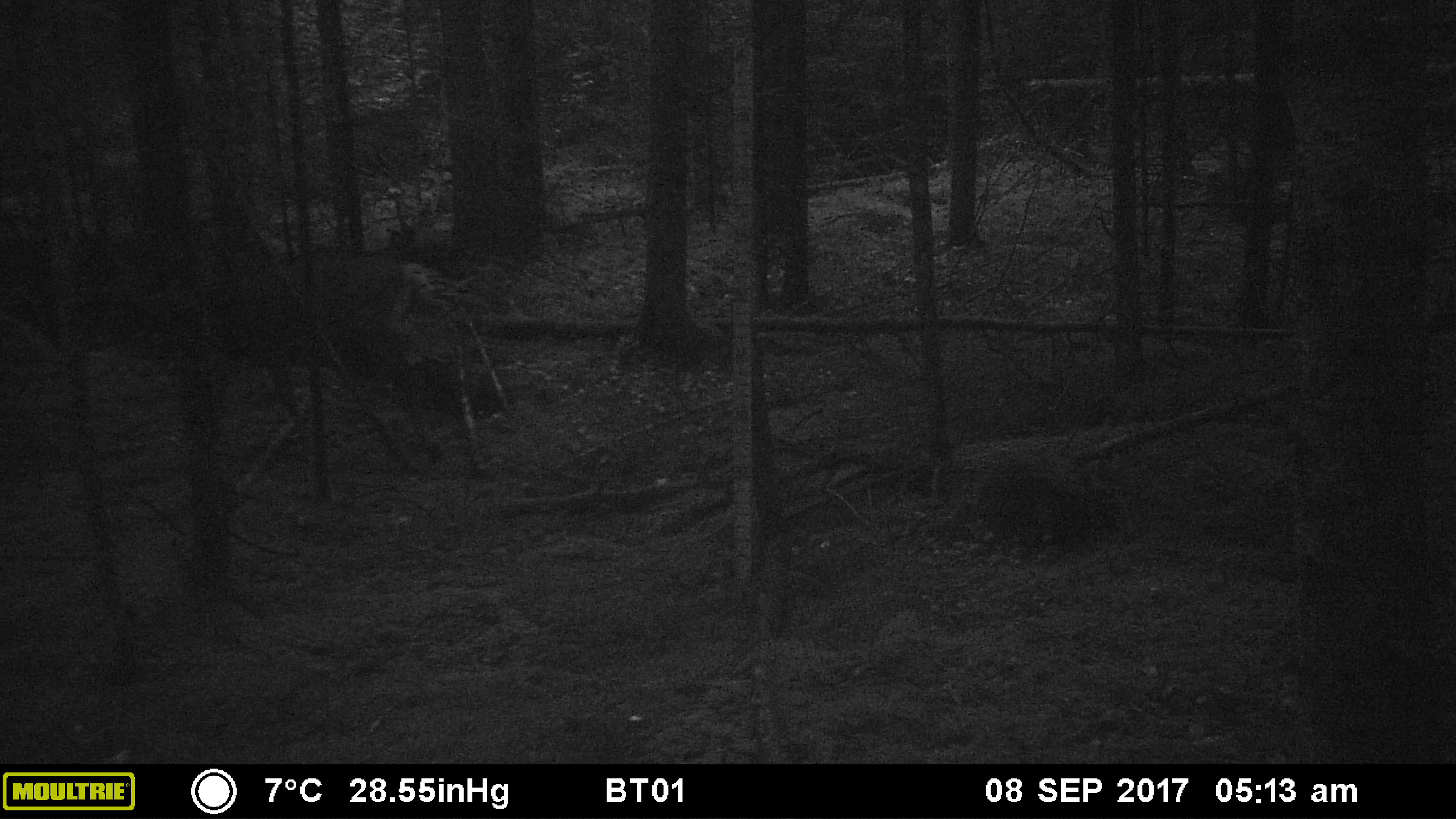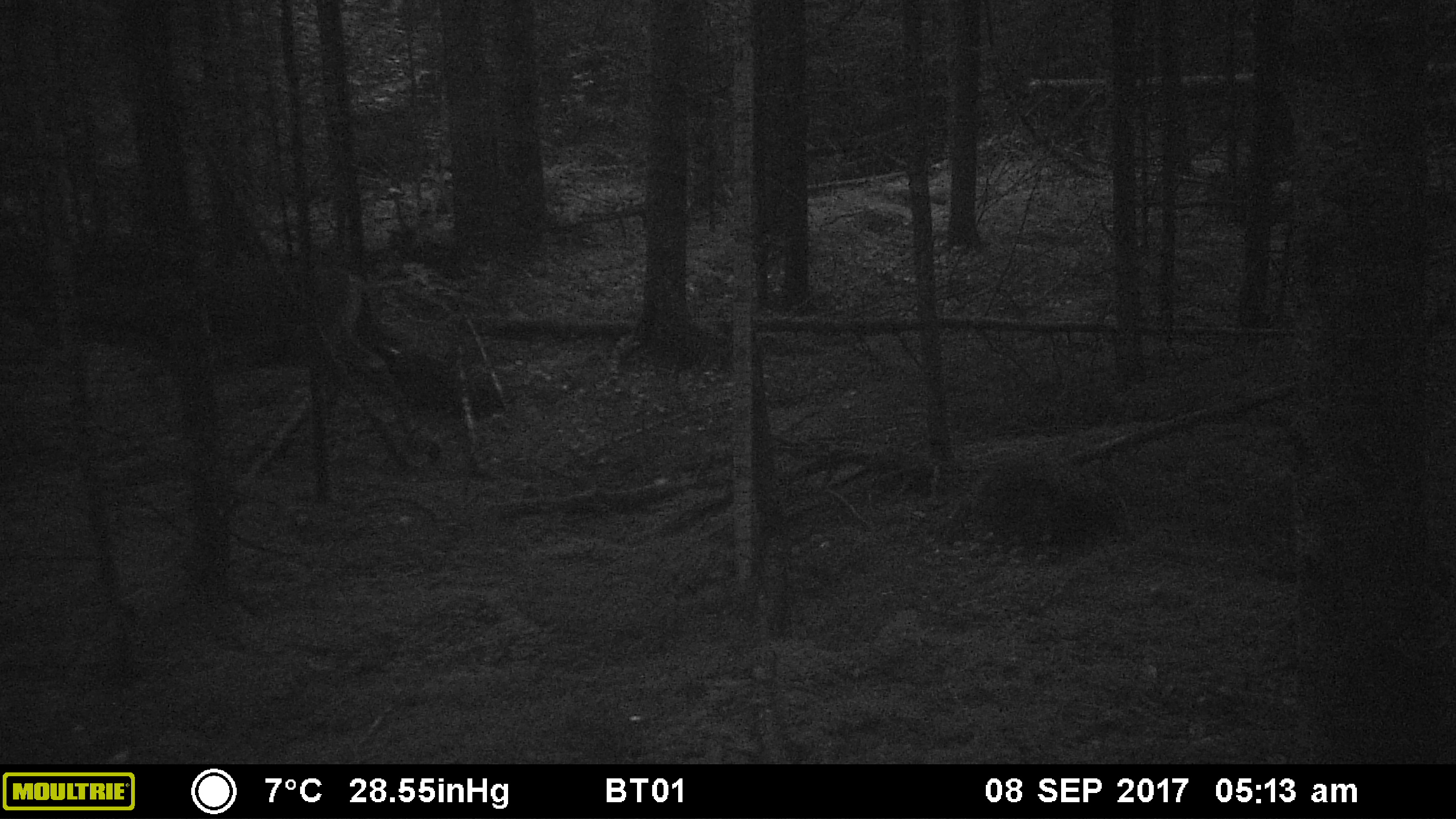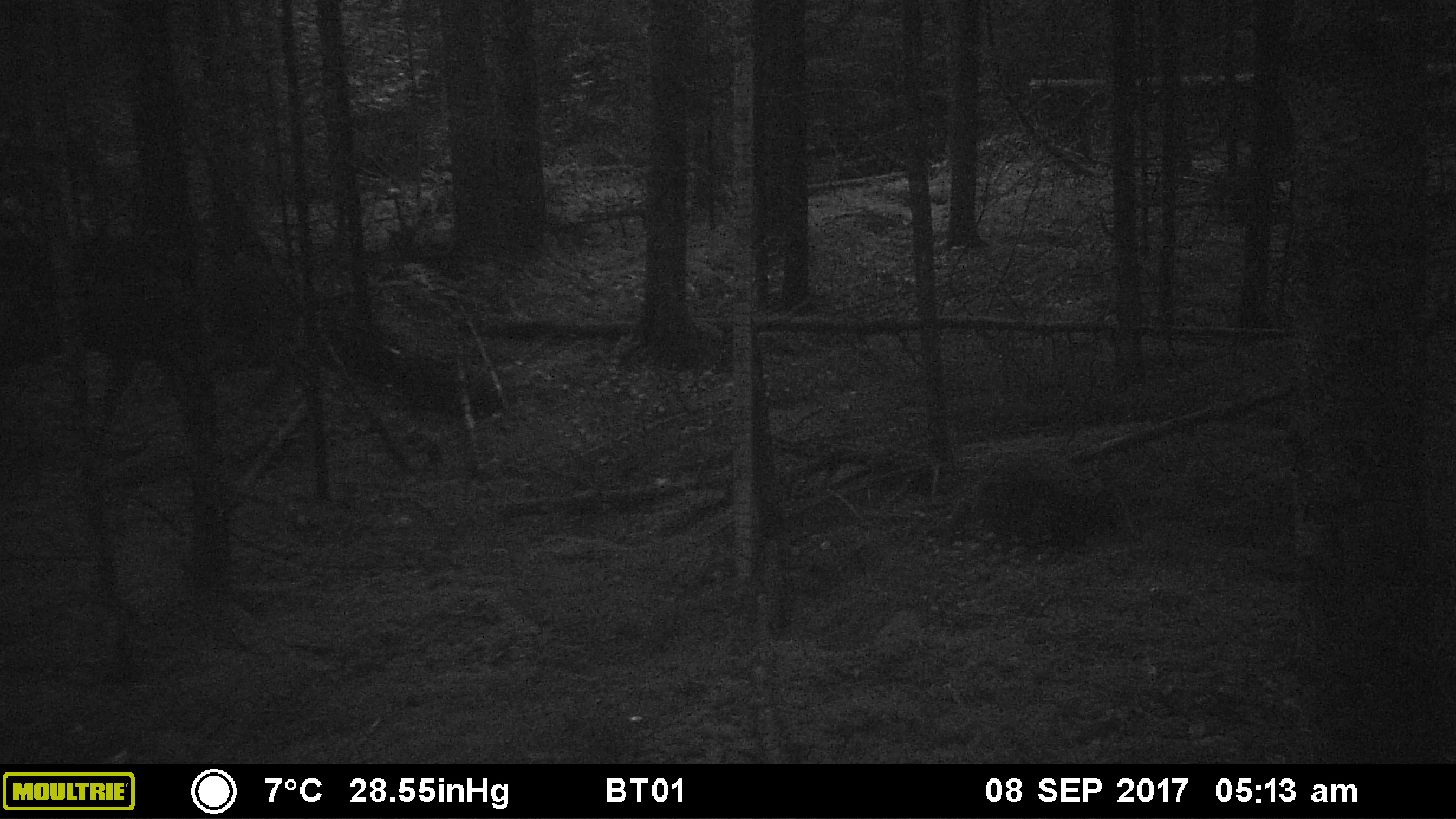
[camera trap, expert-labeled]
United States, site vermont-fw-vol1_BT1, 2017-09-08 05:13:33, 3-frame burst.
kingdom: Animalia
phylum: Chordata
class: Mammalia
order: Artiodactyla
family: Cervidae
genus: Odocoileus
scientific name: Odocoileus virginianus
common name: white-tailed deer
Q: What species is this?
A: White-tailed deer (Odocoileus virginianus).